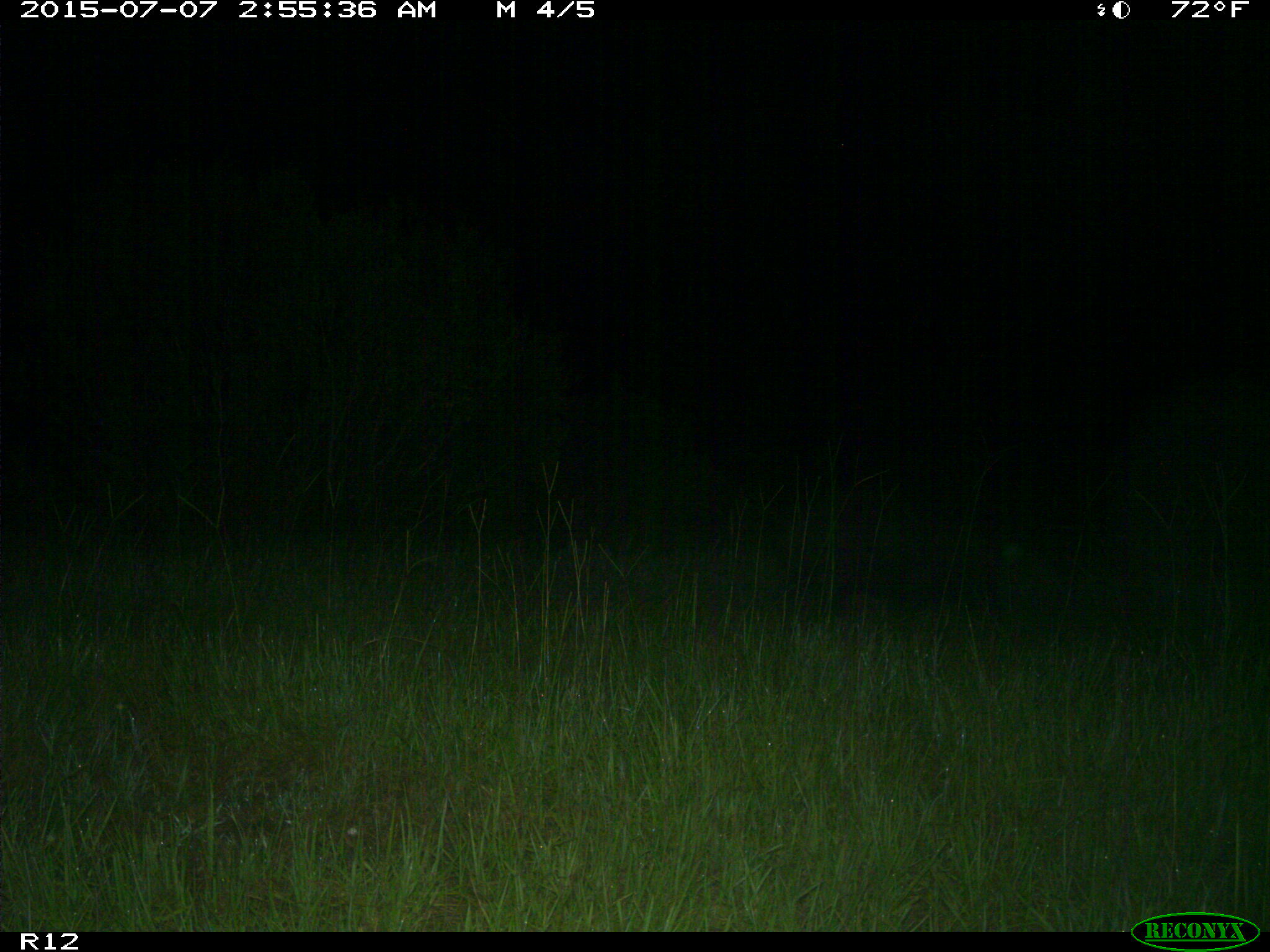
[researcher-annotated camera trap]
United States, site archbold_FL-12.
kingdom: Animalia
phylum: Chordata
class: Mammalia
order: Artiodactyla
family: Suidae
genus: Sus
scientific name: Sus scrofa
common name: wild boar